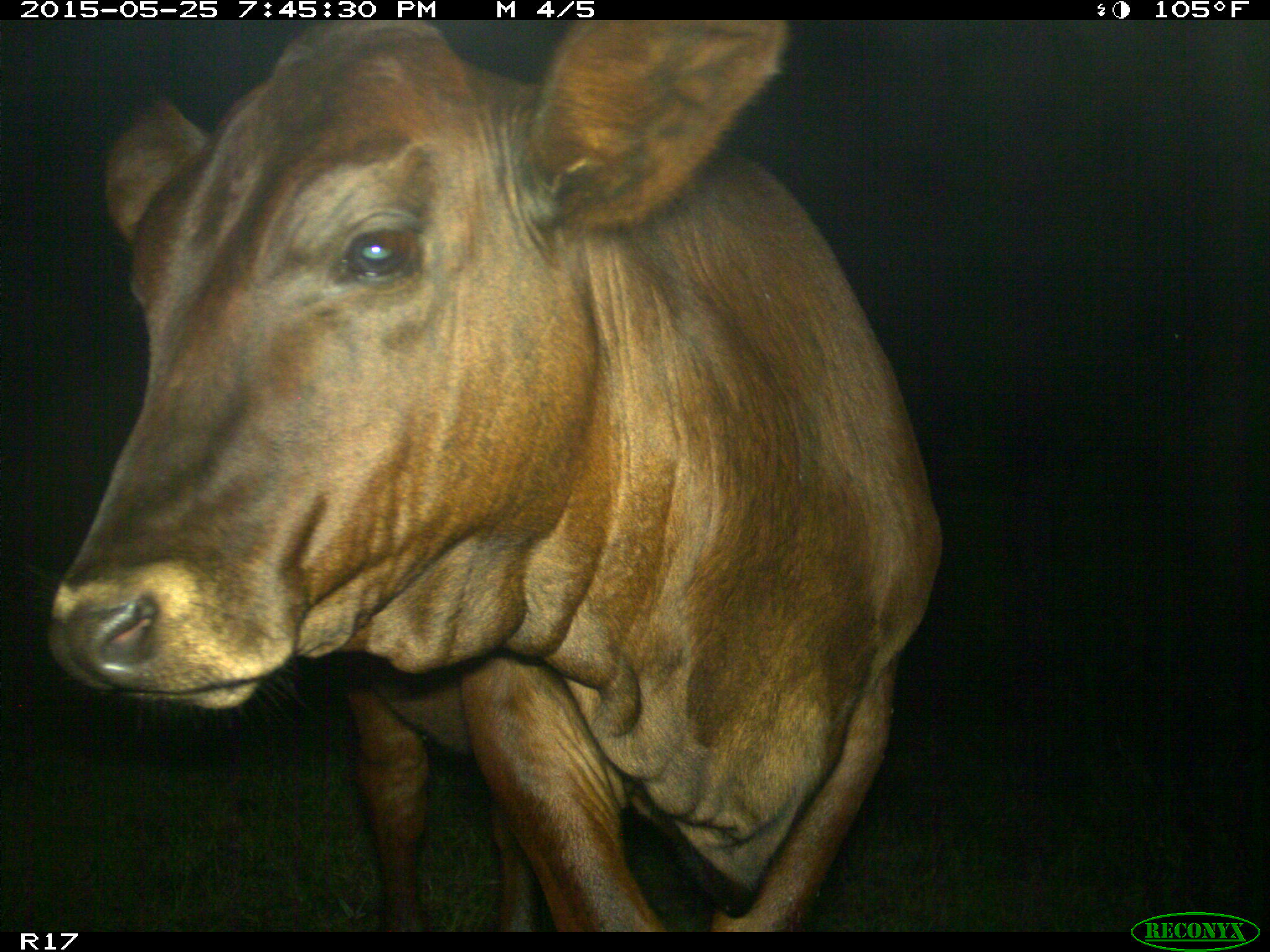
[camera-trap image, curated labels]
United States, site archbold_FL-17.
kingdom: Animalia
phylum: Chordata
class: Mammalia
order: Artiodactyla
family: Bovidae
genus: Bos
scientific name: Bos taurus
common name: domestic cow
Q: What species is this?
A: Bos taurus (domestic cow).